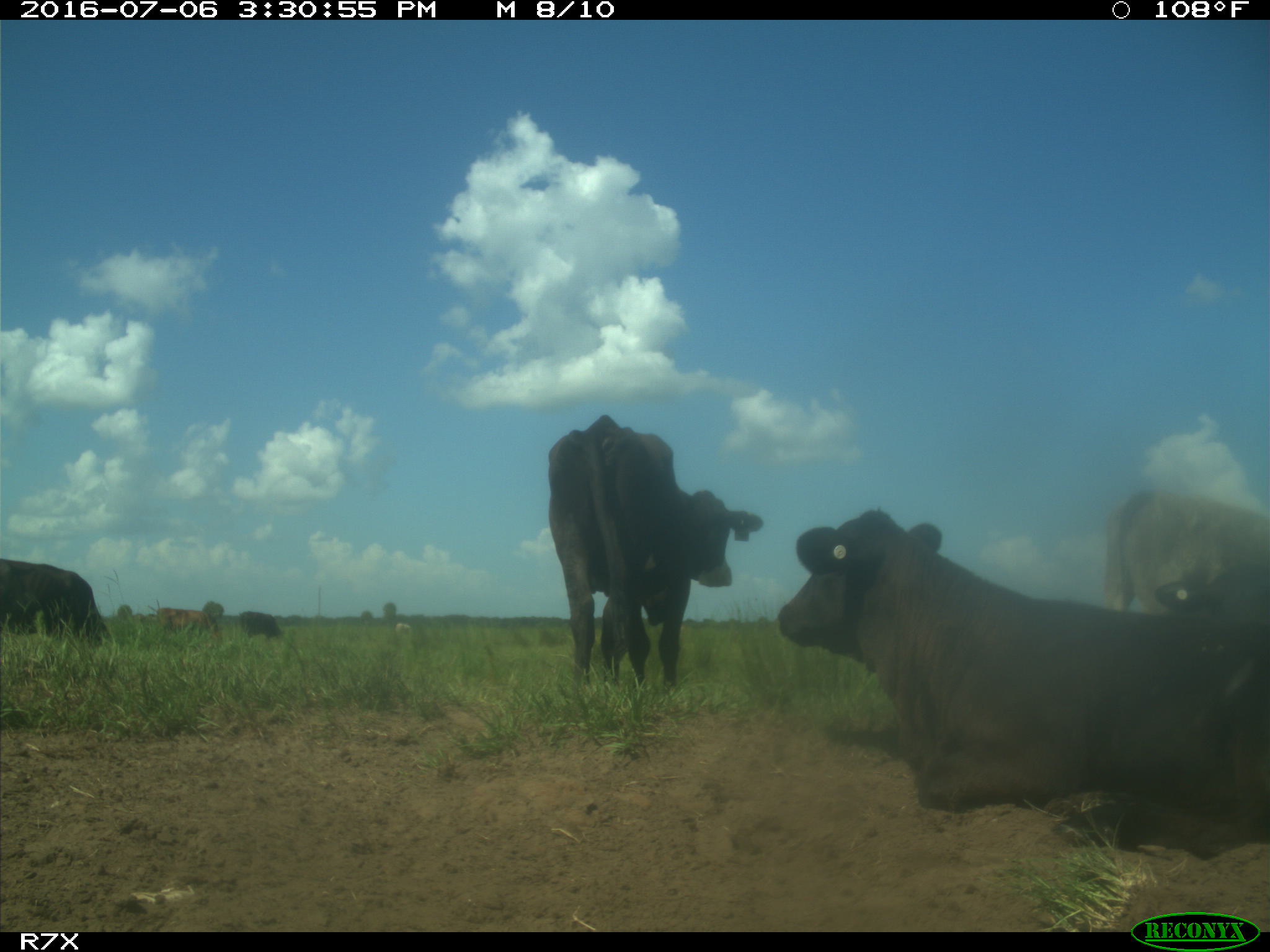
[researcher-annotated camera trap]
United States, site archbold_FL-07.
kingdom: Animalia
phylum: Chordata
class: Mammalia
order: Artiodactyla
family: Bovidae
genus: Bos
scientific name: Bos taurus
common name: domestic cow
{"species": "Bos taurus (domestic cow)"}